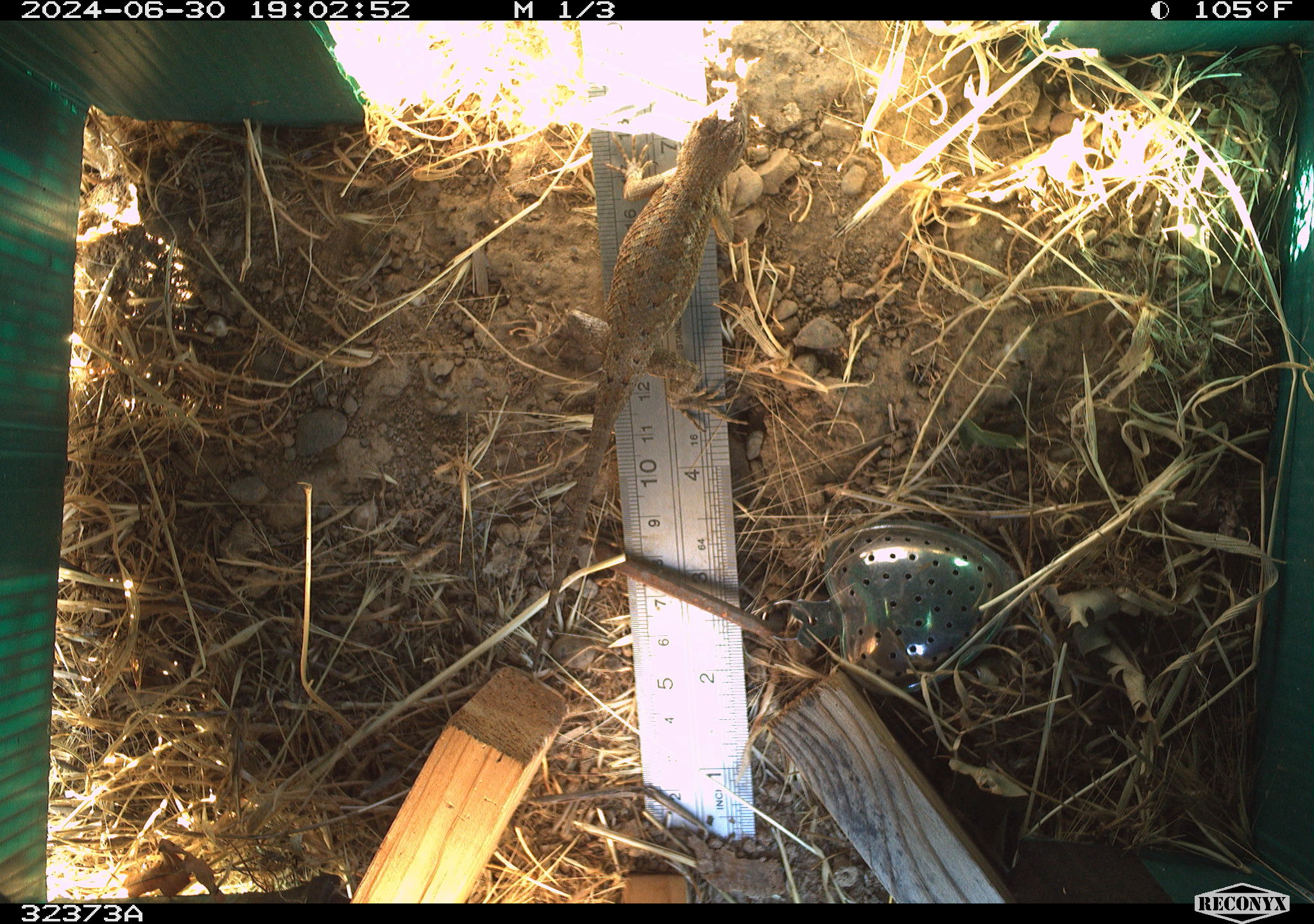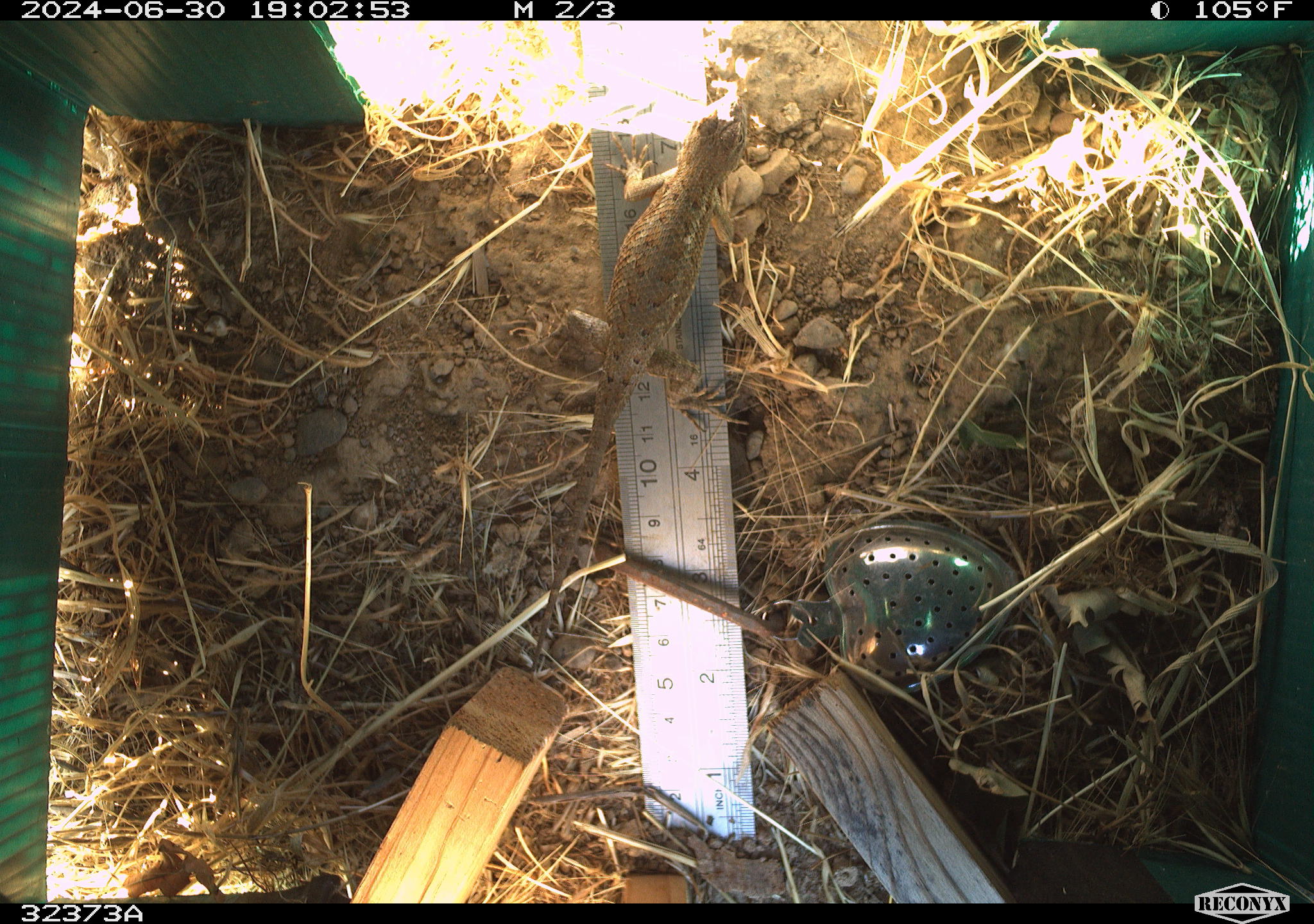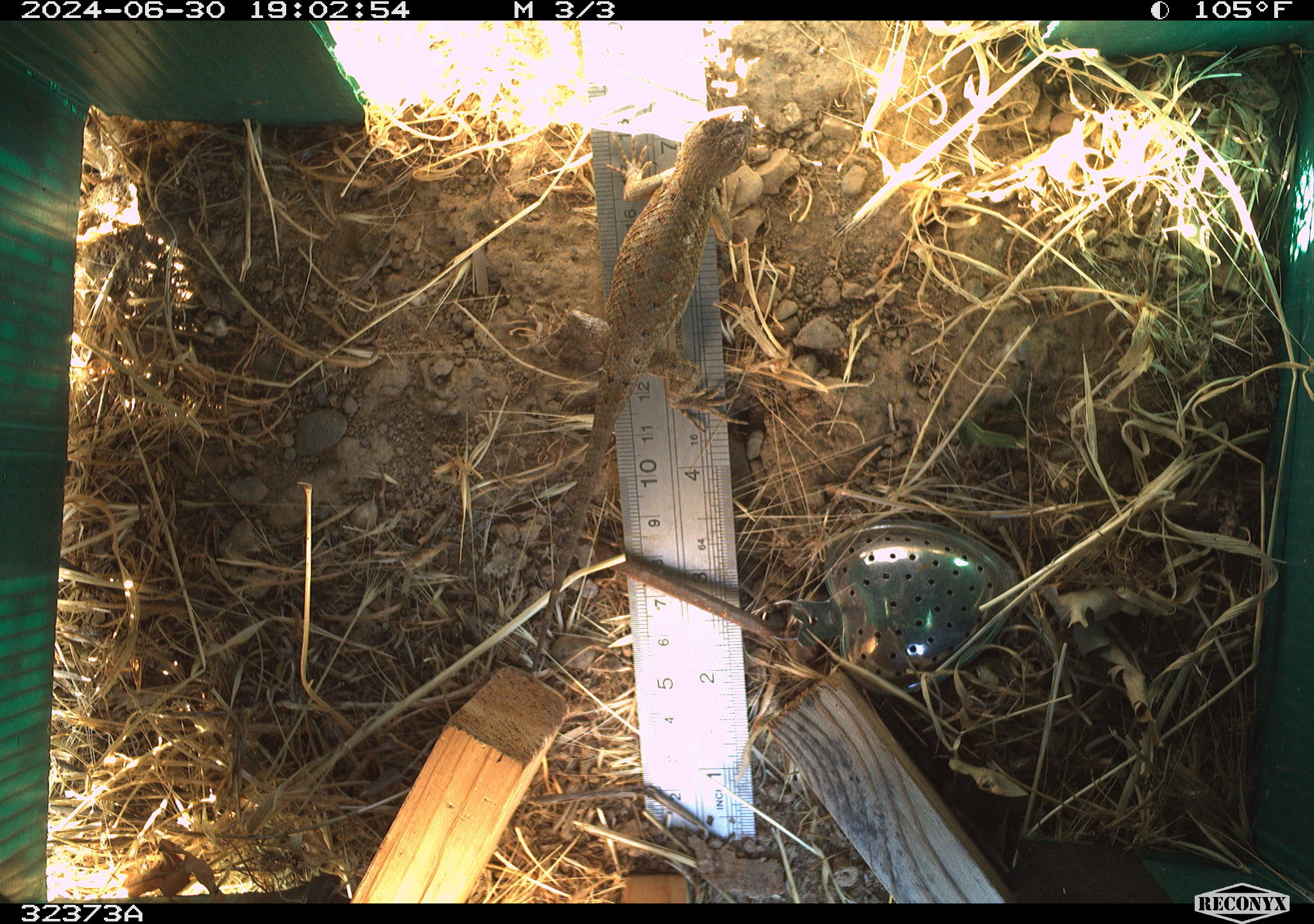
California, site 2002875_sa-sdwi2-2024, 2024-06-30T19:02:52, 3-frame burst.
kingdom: Animalia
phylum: Chordata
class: Reptilia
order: Squamata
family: Phrynosomatidae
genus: Sceloporus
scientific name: Sceloporus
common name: spiny lizards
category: sceloporus species